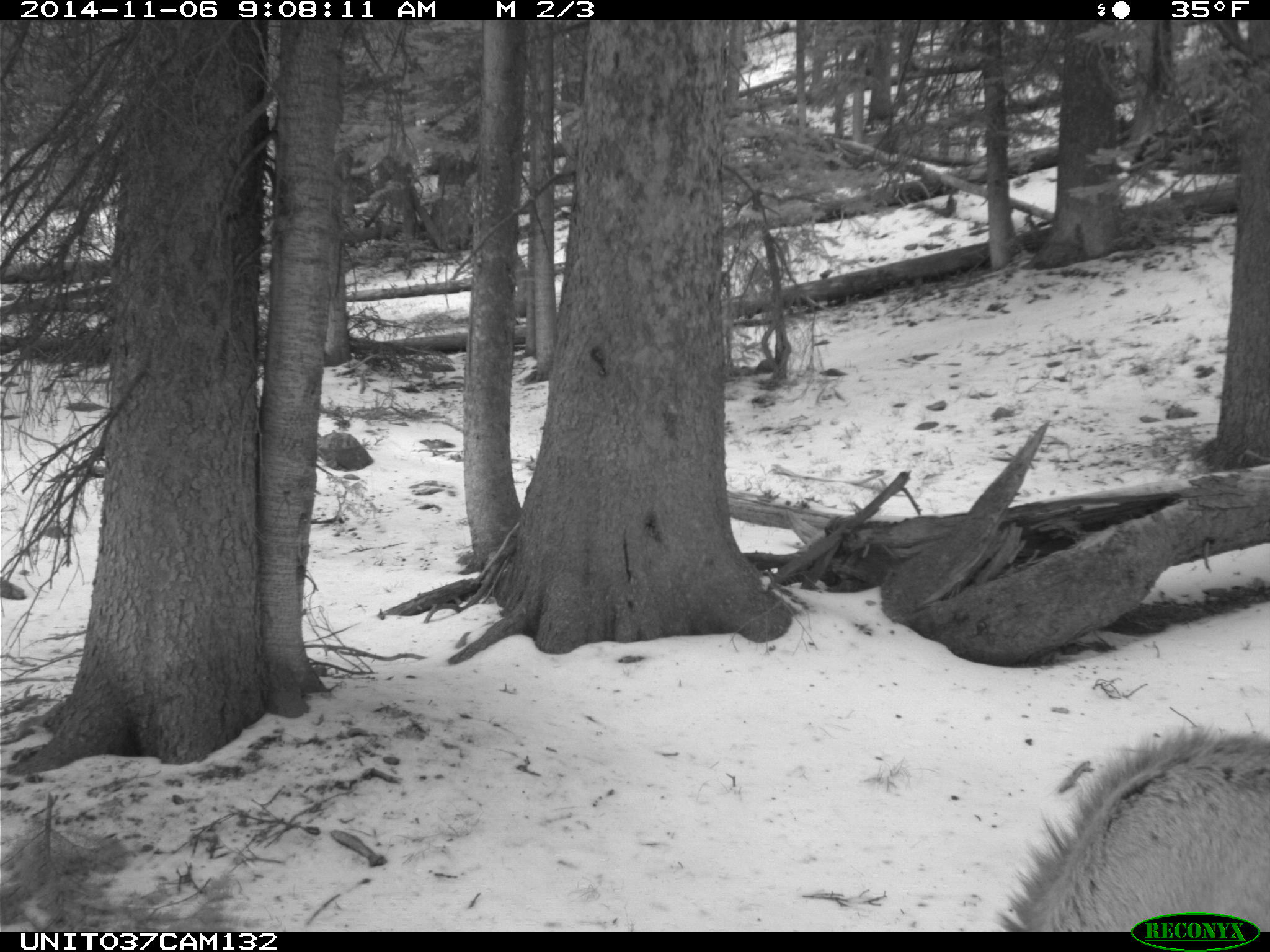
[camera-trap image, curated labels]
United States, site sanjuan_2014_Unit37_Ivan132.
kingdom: Animalia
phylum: Chordata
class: Mammalia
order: Artiodactyla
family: Cervidae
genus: Cervus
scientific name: Cervus elaphus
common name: red deer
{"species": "Cervus elaphus (red deer)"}